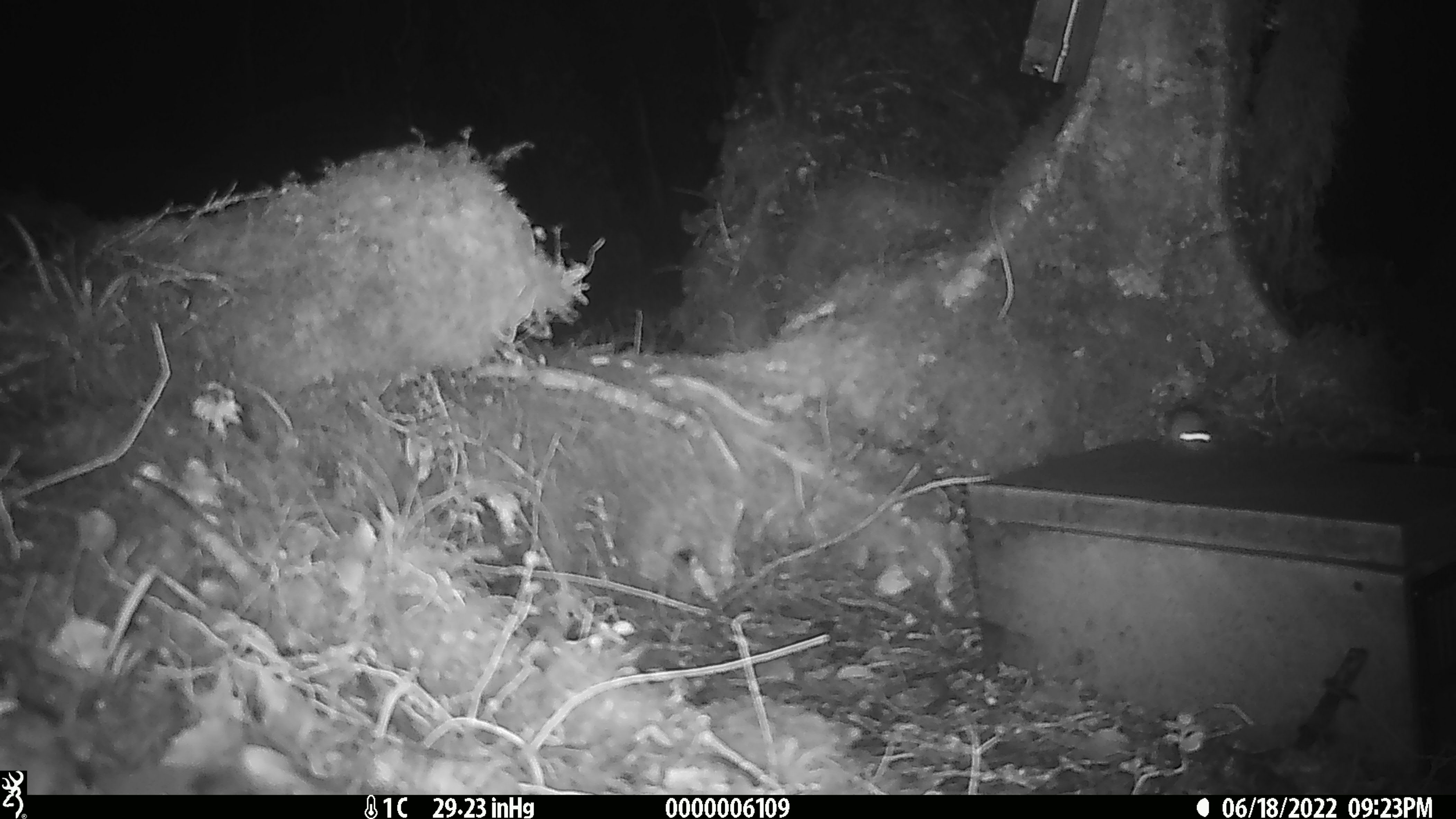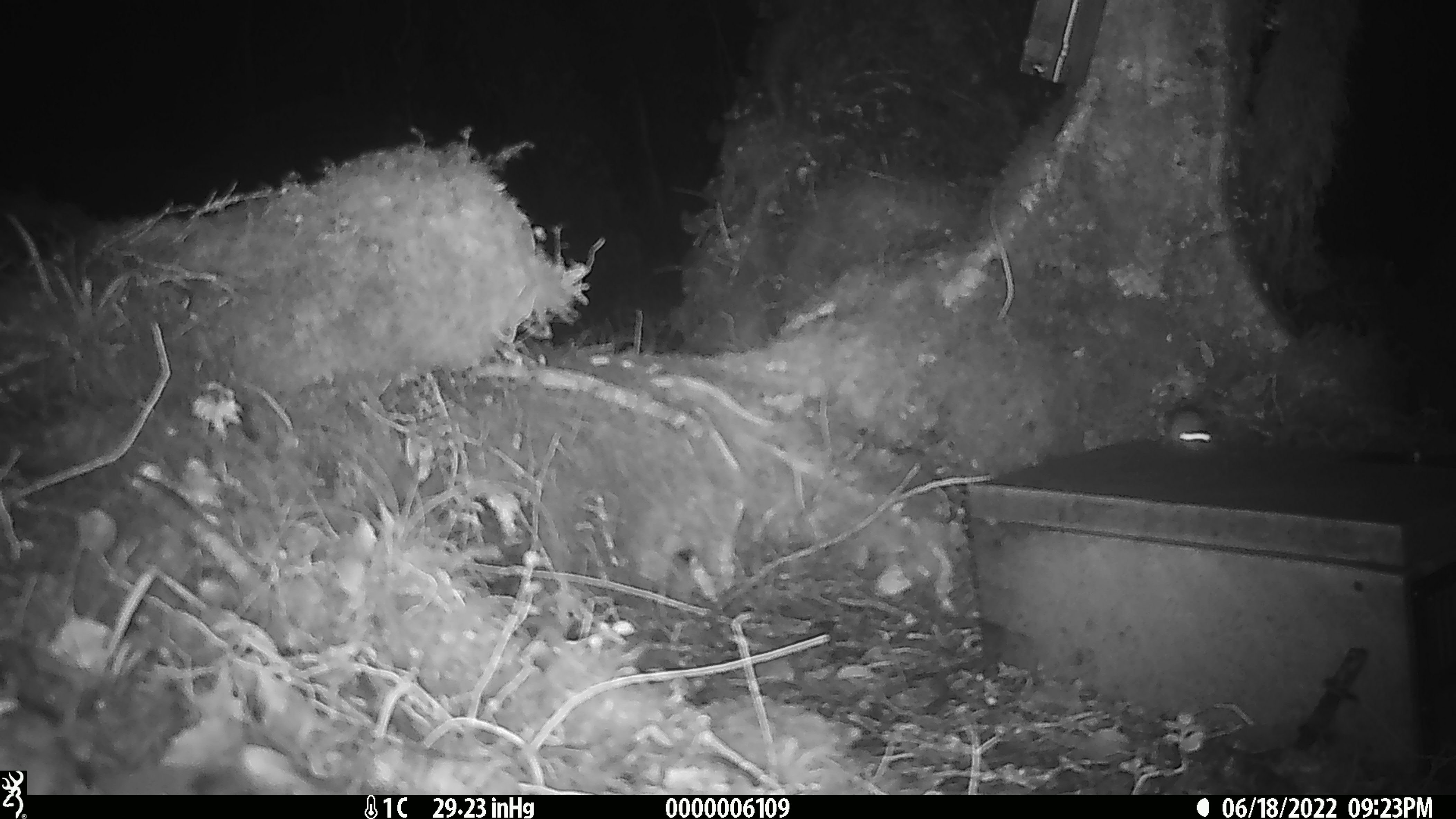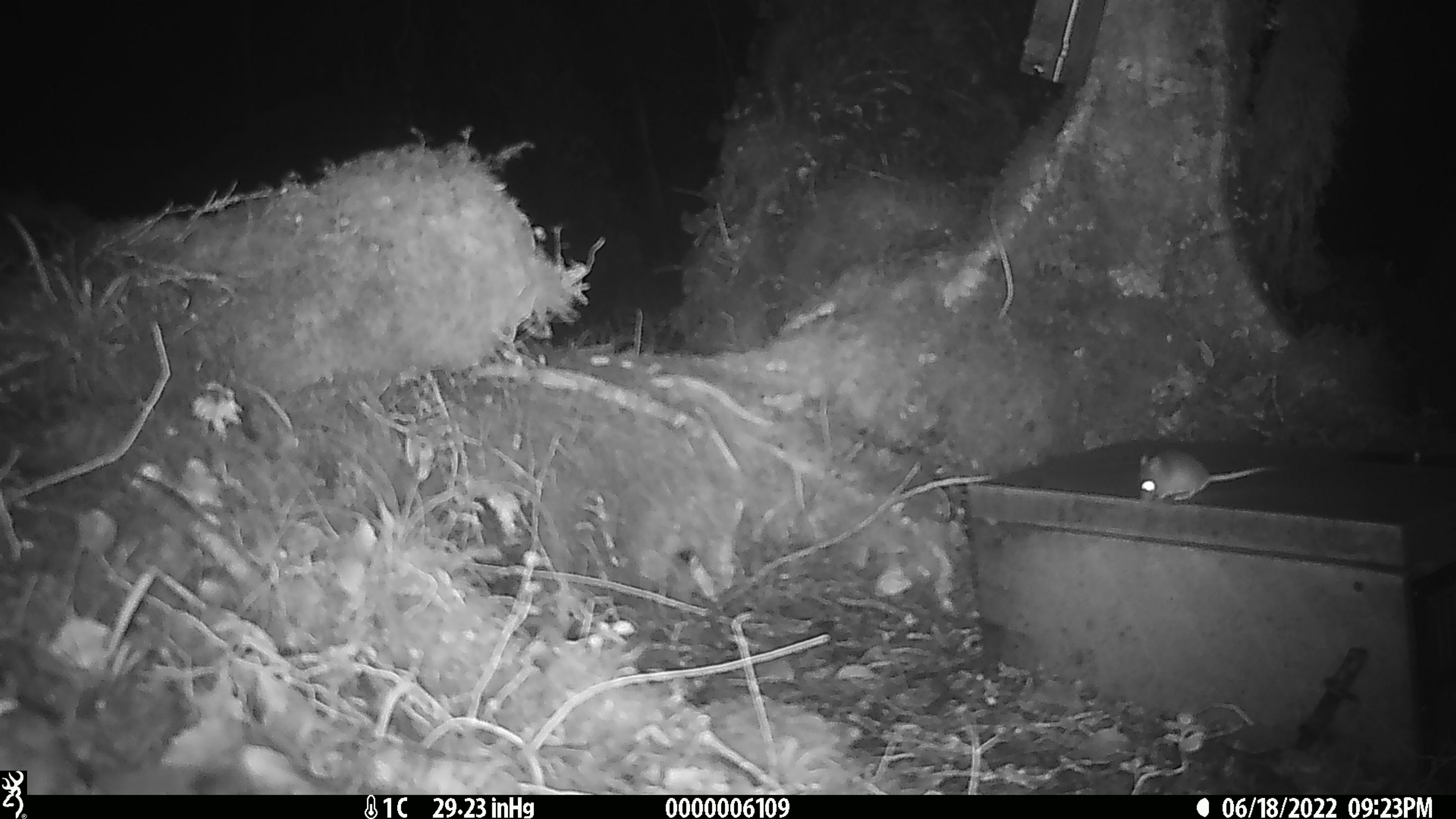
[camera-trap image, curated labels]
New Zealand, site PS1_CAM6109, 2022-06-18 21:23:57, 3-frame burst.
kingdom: Animalia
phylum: Chordata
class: Mammalia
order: Rodentia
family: Muridae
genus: Mus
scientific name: Mus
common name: mouse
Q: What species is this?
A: Mouse (Mus).